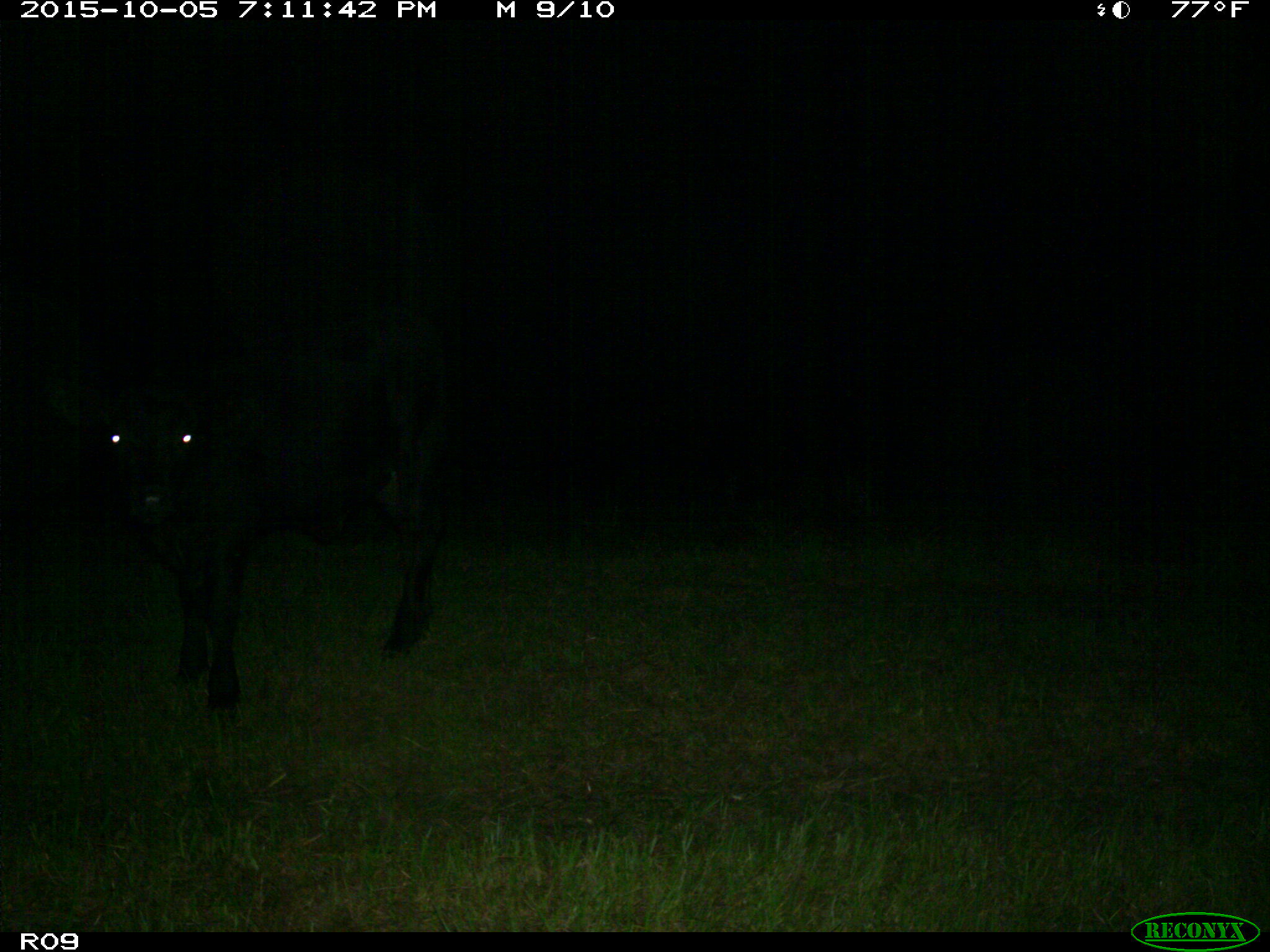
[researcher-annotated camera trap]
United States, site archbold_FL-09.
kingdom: Animalia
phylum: Chordata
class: Mammalia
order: Artiodactyla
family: Bovidae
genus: Bos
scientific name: Bos taurus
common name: domestic cow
Bos taurus (domestic cow).